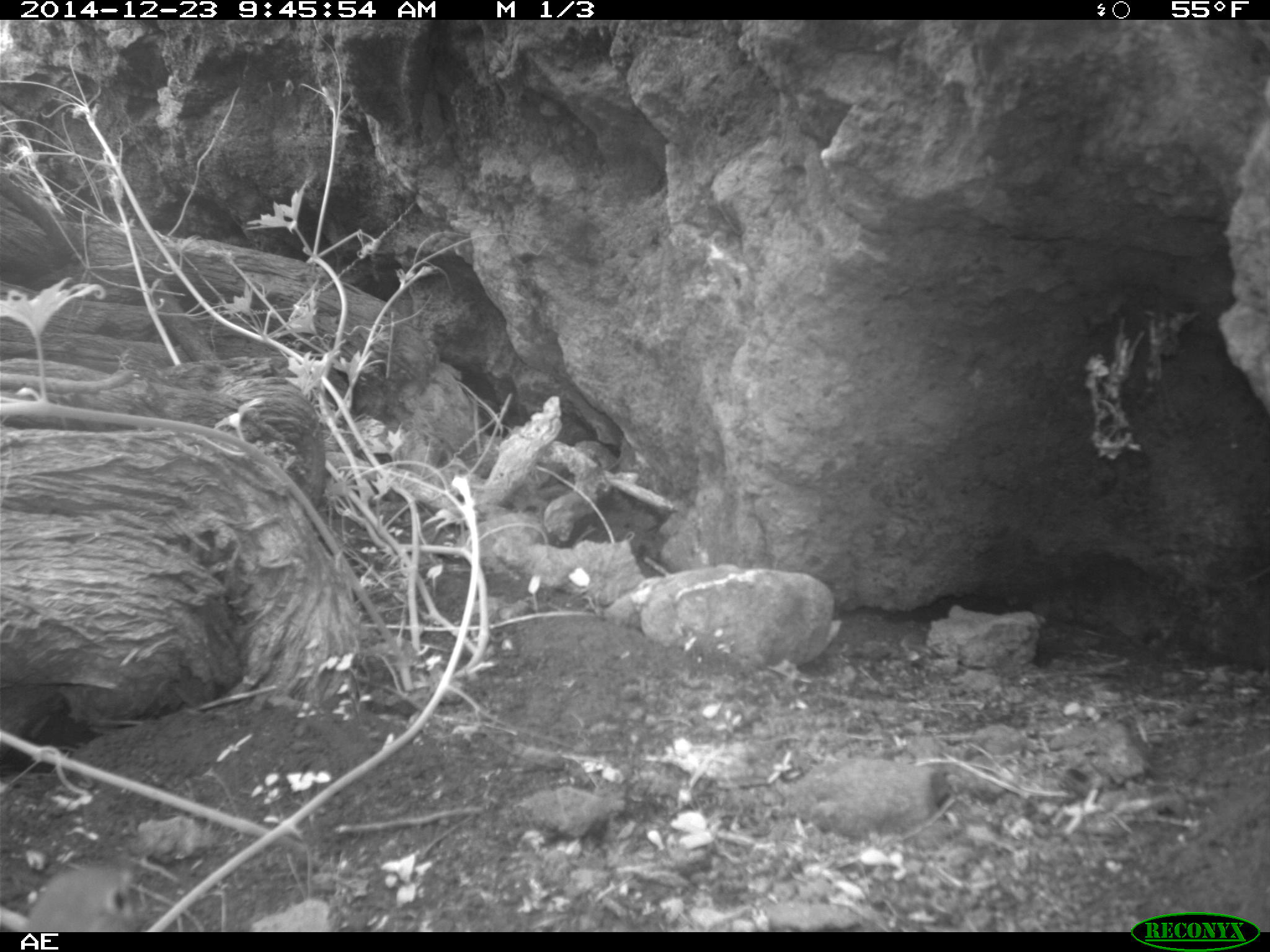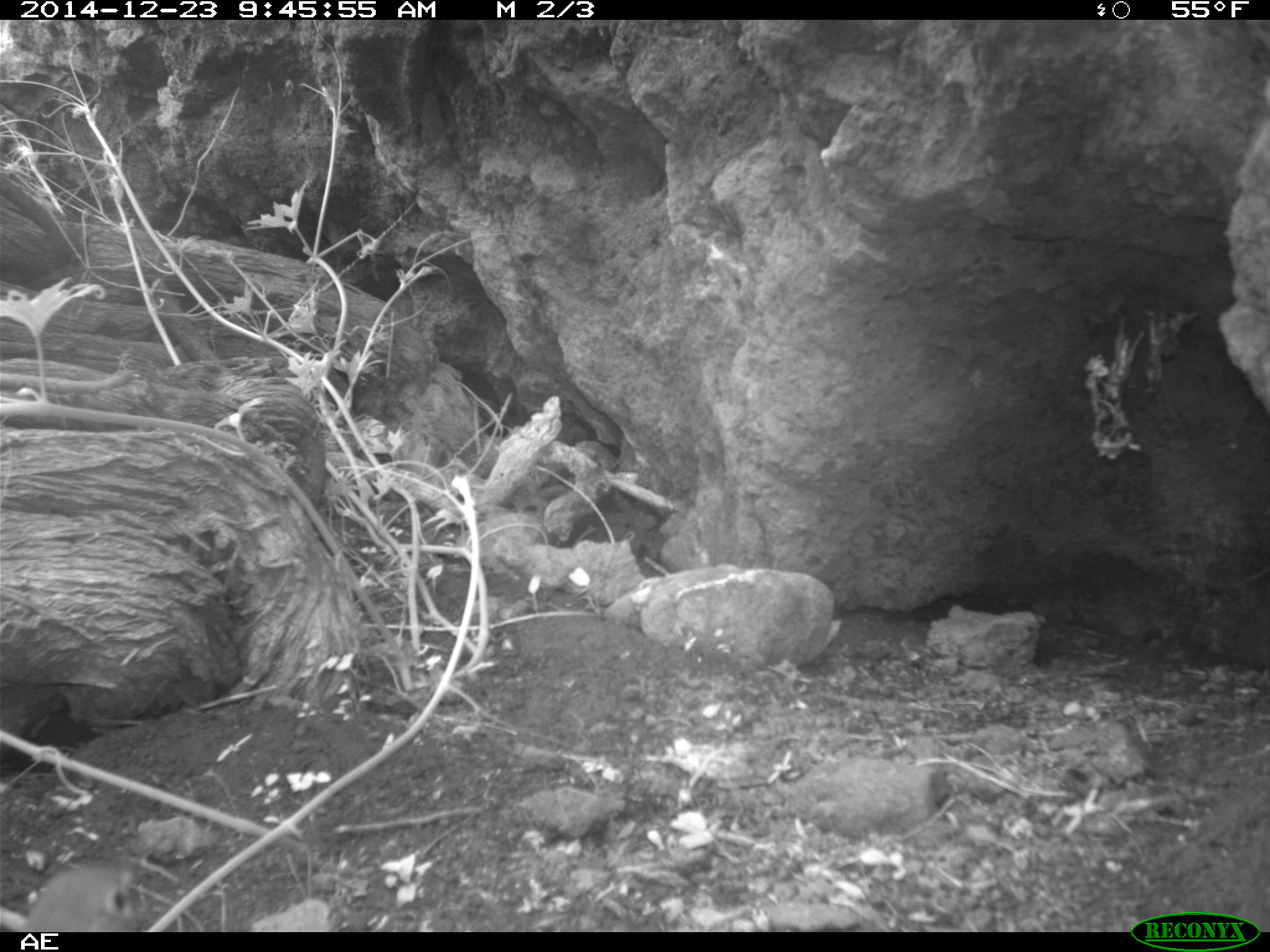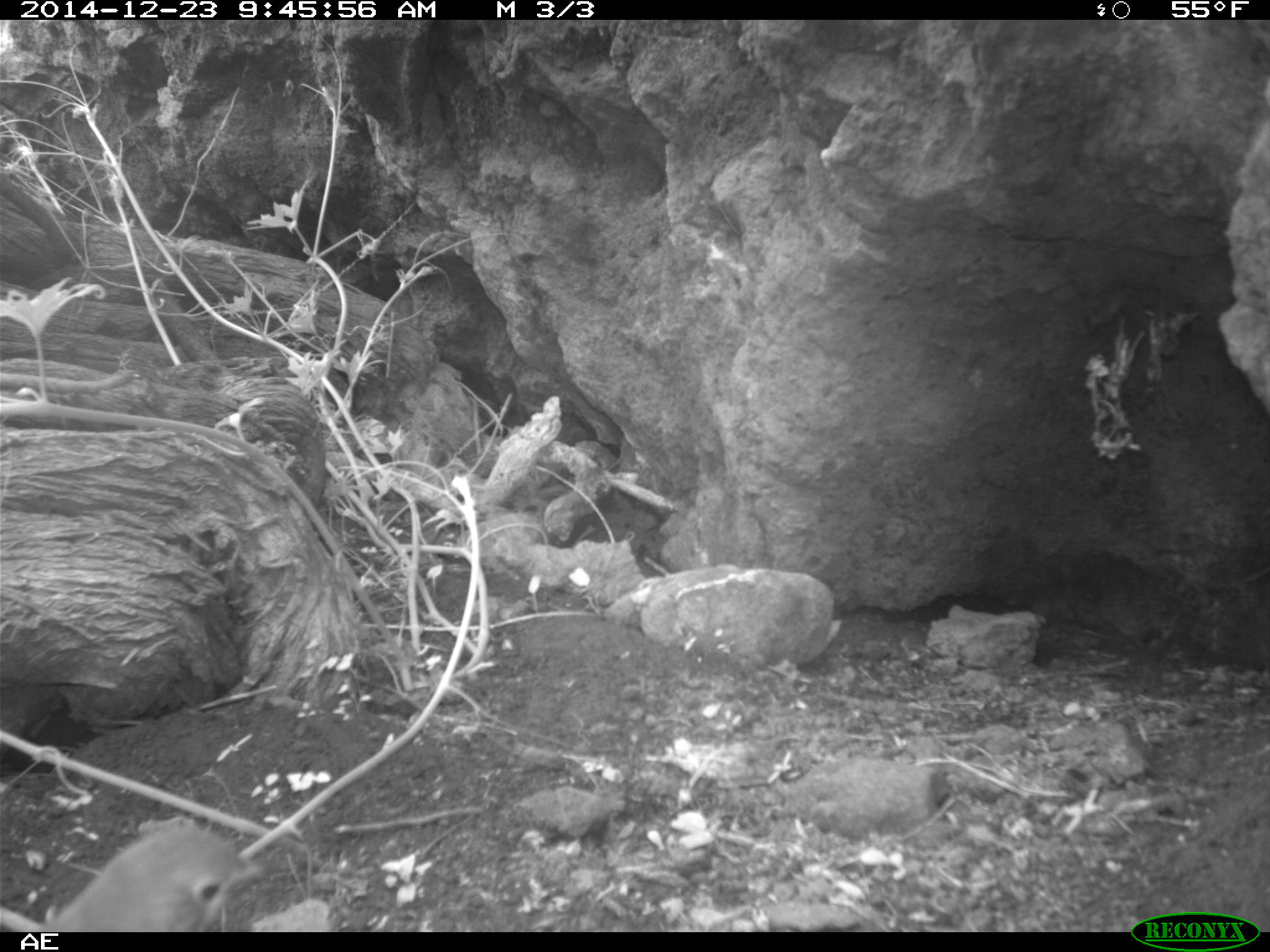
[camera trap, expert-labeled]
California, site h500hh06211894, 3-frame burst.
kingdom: Animalia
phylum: Chordata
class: Aves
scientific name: Aves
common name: bird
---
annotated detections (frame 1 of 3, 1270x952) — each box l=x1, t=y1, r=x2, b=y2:
bird: l=25, t=861, r=138, b=930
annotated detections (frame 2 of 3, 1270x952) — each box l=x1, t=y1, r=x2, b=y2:
bird: l=22, t=865, r=144, b=930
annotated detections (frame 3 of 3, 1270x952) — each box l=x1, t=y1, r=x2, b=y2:
bird: l=38, t=822, r=288, b=932